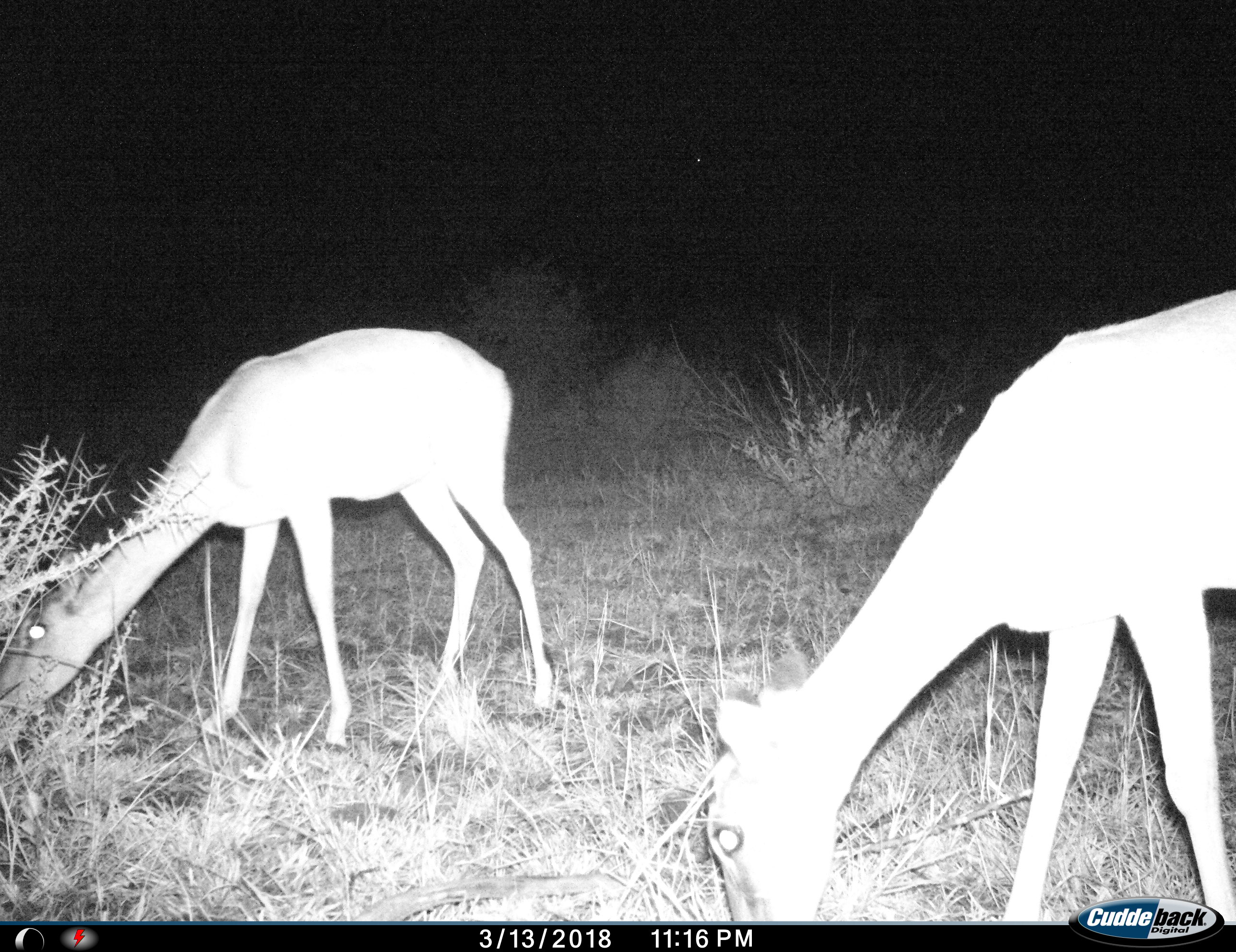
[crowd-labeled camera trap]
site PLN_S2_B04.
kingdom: Animalia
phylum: Chordata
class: Mammalia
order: Artiodactyla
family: Bovidae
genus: Aepyceros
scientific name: Aepyceros melampus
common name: impala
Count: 2.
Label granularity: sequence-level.